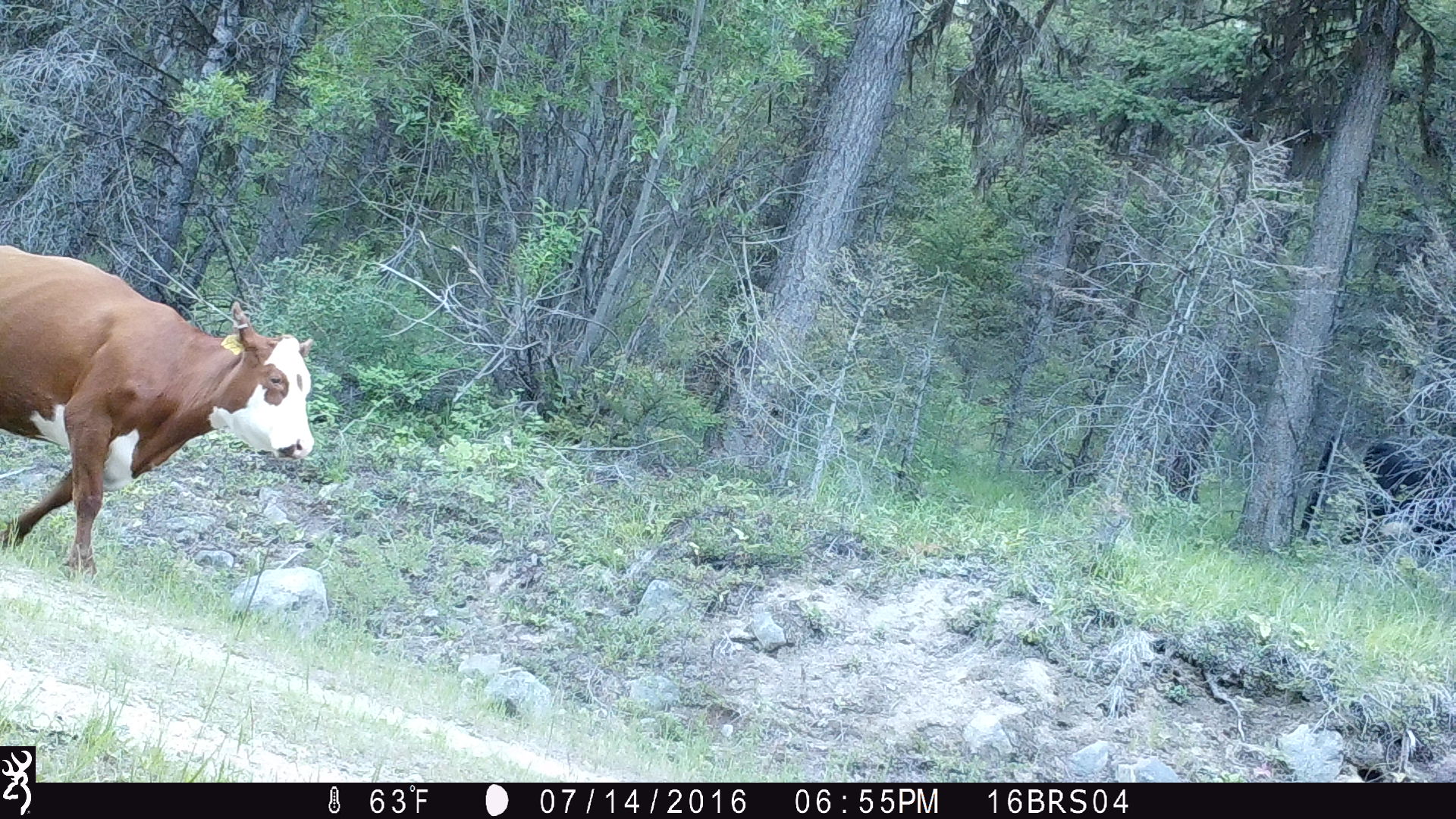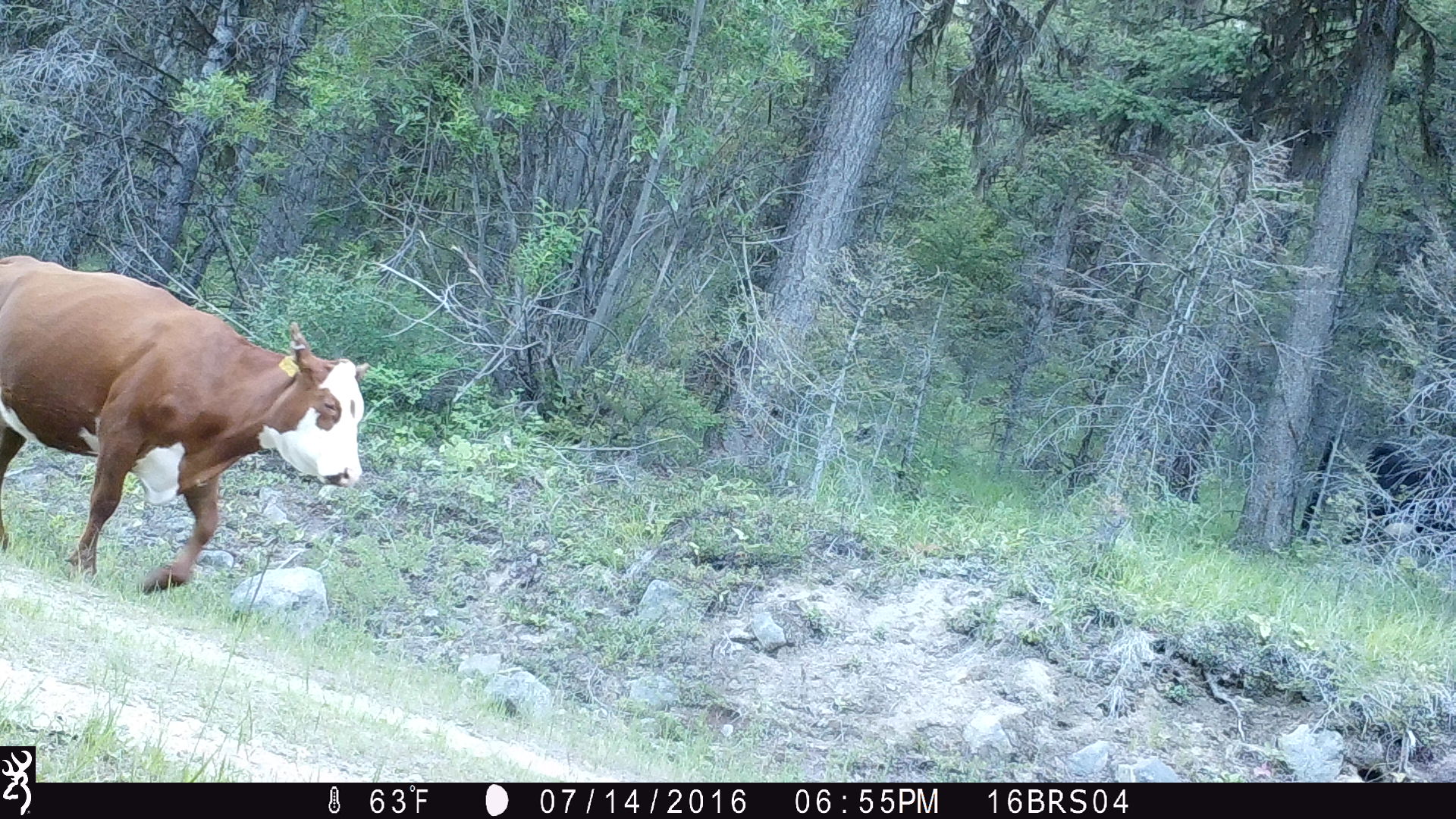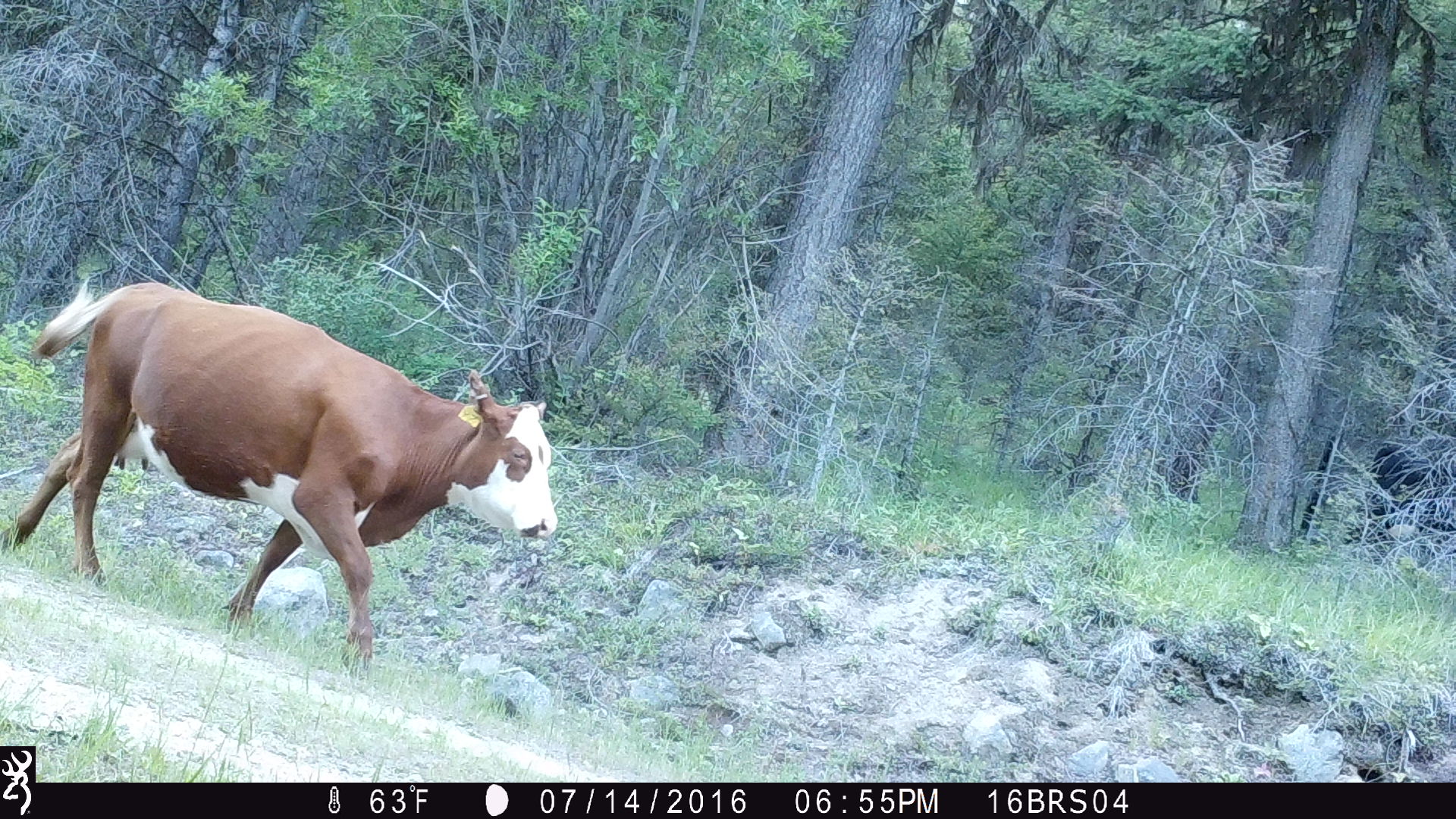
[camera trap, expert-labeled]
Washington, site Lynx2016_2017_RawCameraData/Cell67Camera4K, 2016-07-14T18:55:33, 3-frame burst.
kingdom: Animalia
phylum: Chordata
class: Mammalia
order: Artiodactyla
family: Bovidae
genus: Bos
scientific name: Bos taurus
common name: domestic cattle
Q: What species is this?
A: Domestic cattle (Bos taurus).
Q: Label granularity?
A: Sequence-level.